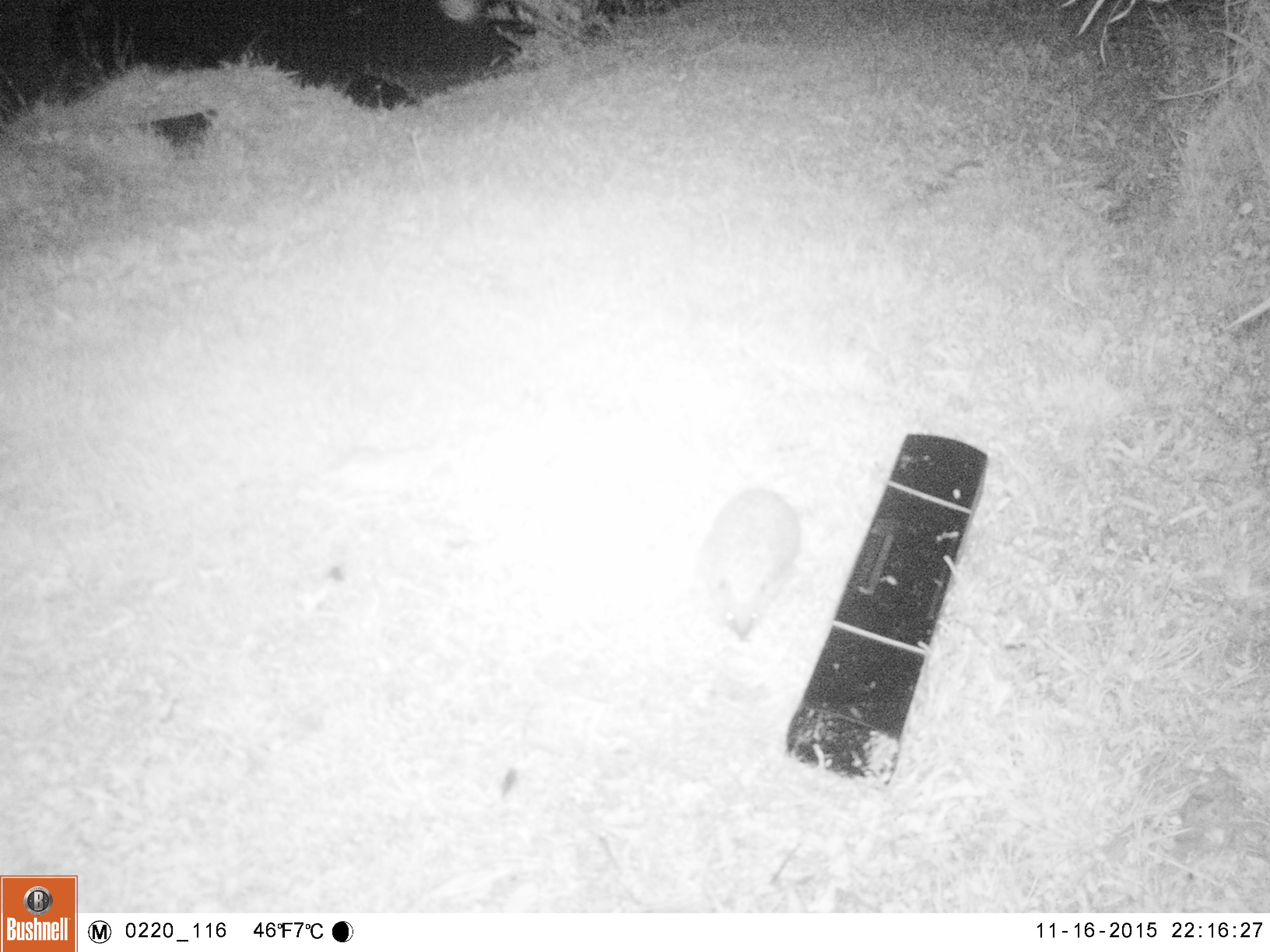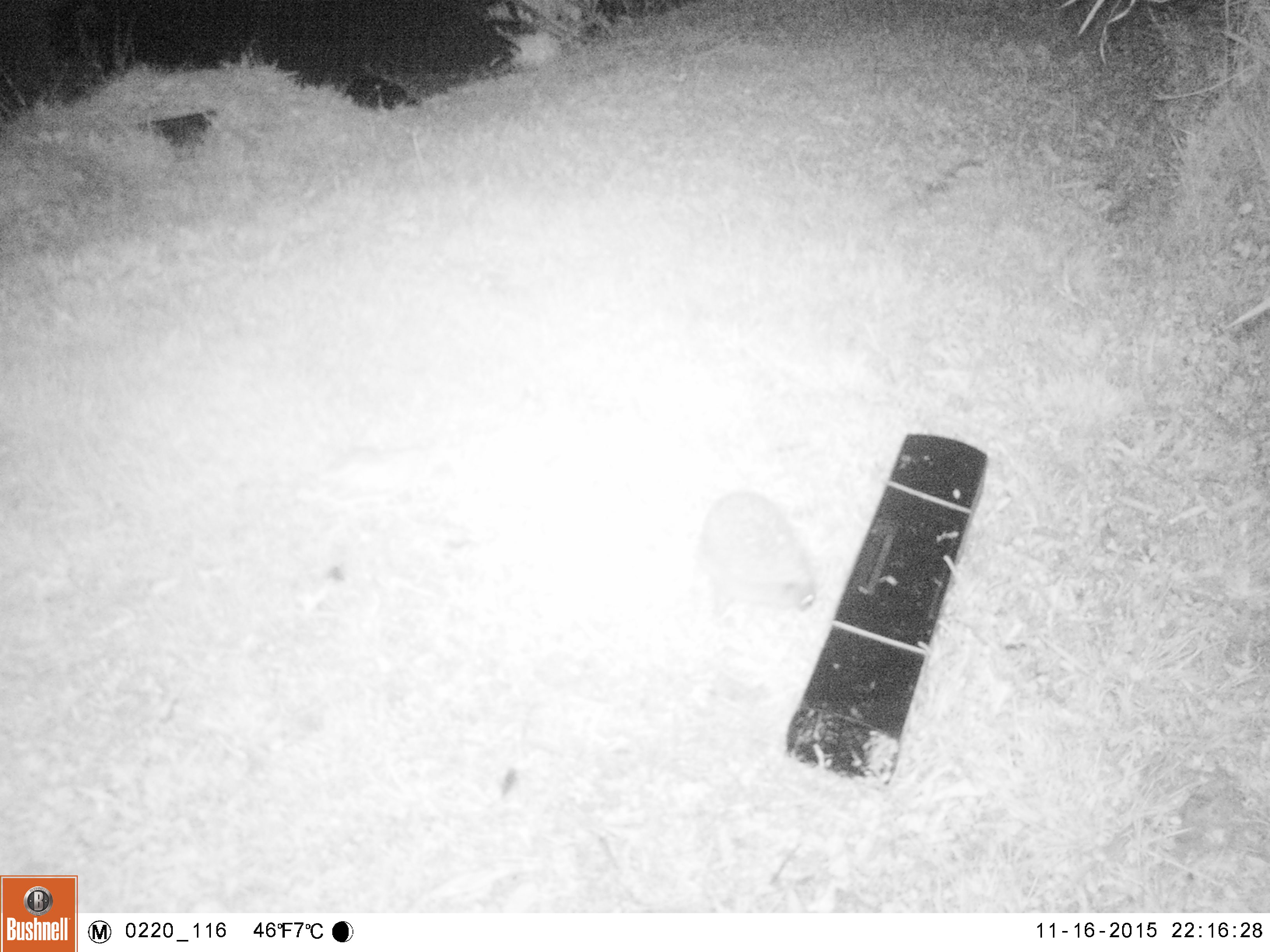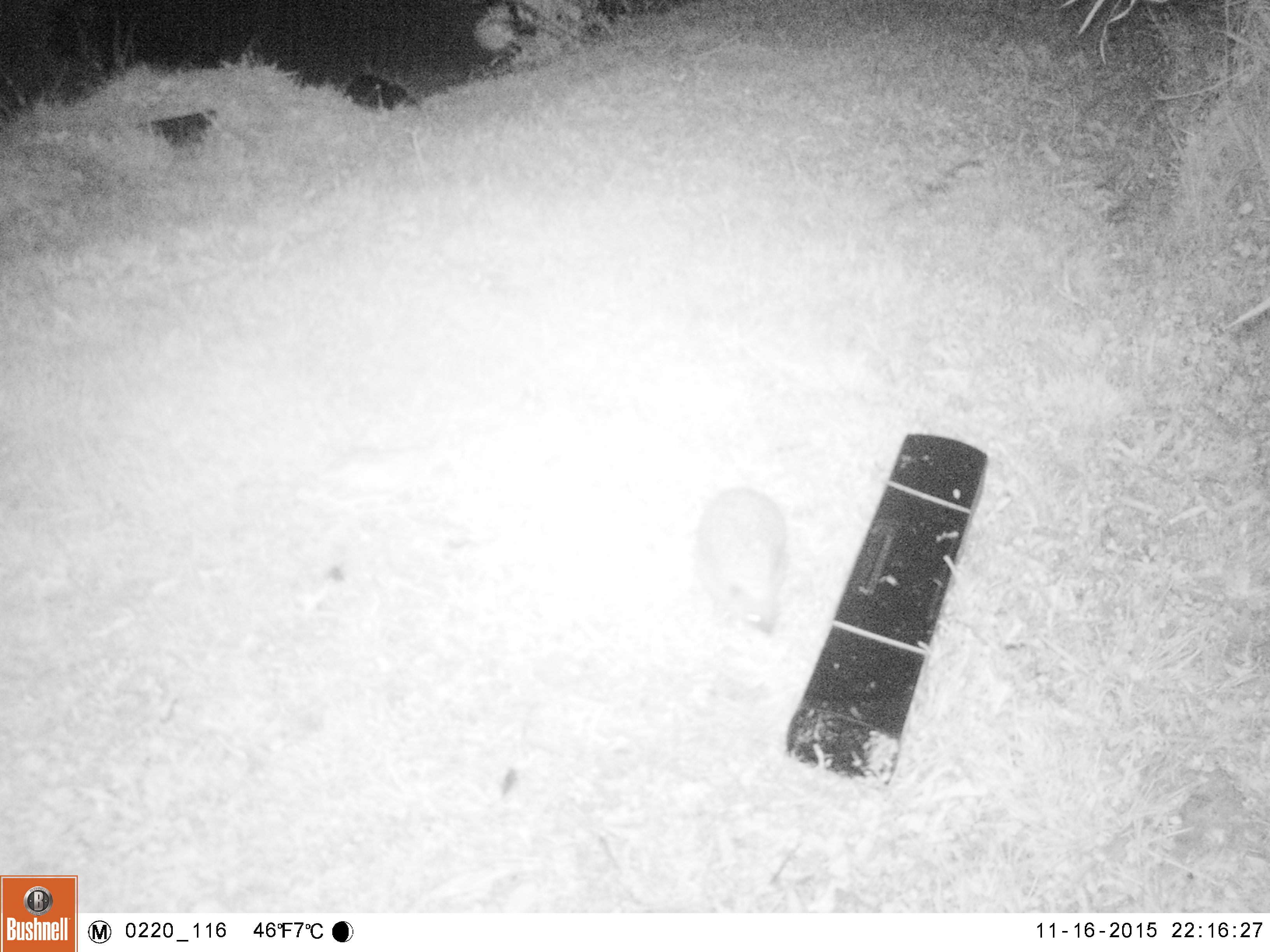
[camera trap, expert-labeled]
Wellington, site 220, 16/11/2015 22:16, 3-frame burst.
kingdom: Animalia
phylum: Chordata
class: Mammalia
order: Eulipotyphla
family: Erinaceidae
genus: Erinaceus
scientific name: Erinaceus europaeus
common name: hedgehog